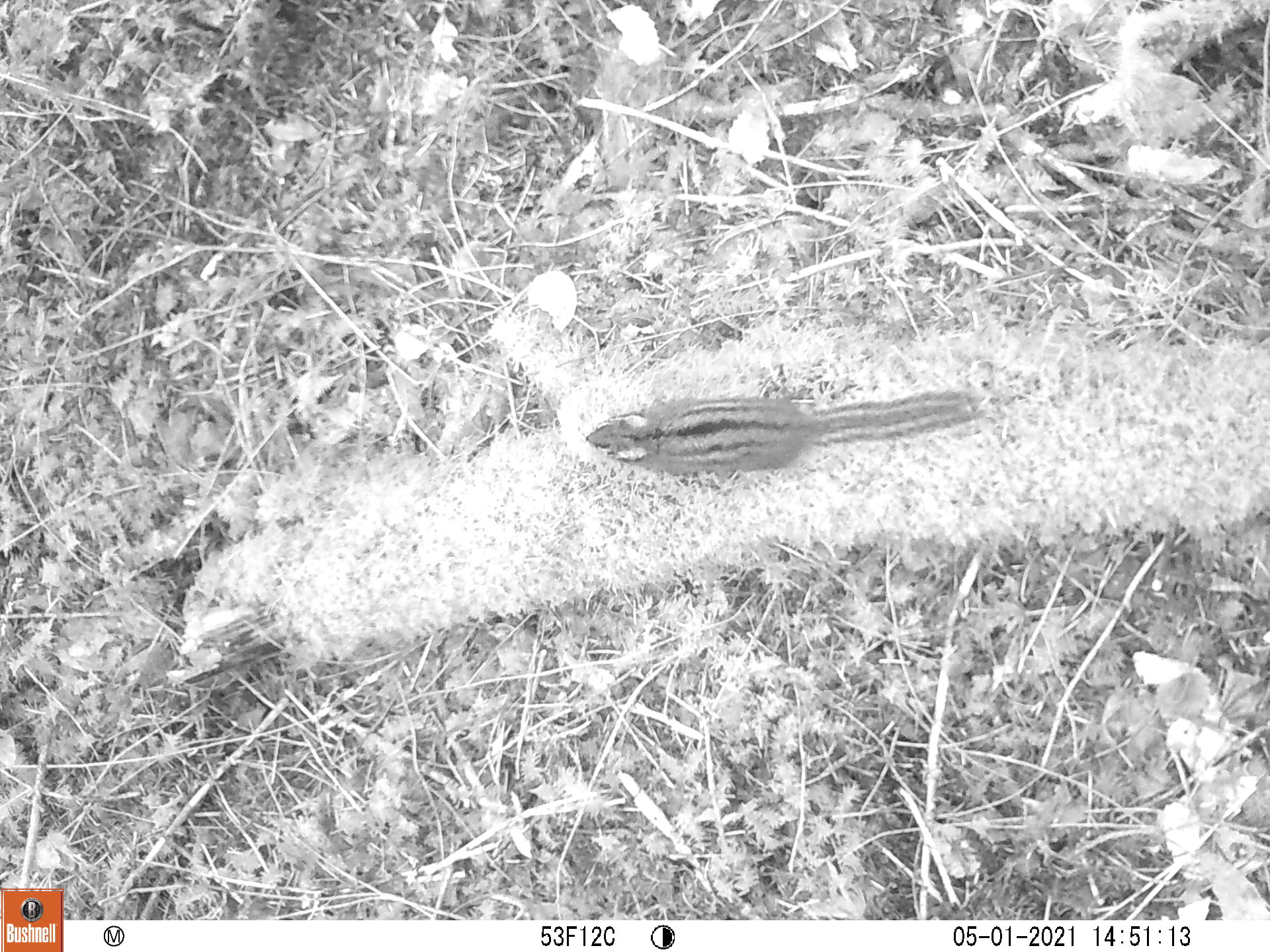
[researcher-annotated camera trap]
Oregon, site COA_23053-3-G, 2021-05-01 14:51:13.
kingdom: Animalia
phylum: Chordata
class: Mammalia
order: Rodentia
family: Sciuridae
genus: Neotamias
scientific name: Neotamias townsendii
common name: townsend's chipmunk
Townsend's chipmunk (Neotamias townsendii).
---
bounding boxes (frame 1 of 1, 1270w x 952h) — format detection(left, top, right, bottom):
townsend's chipmunk: detection(571, 376, 991, 483)